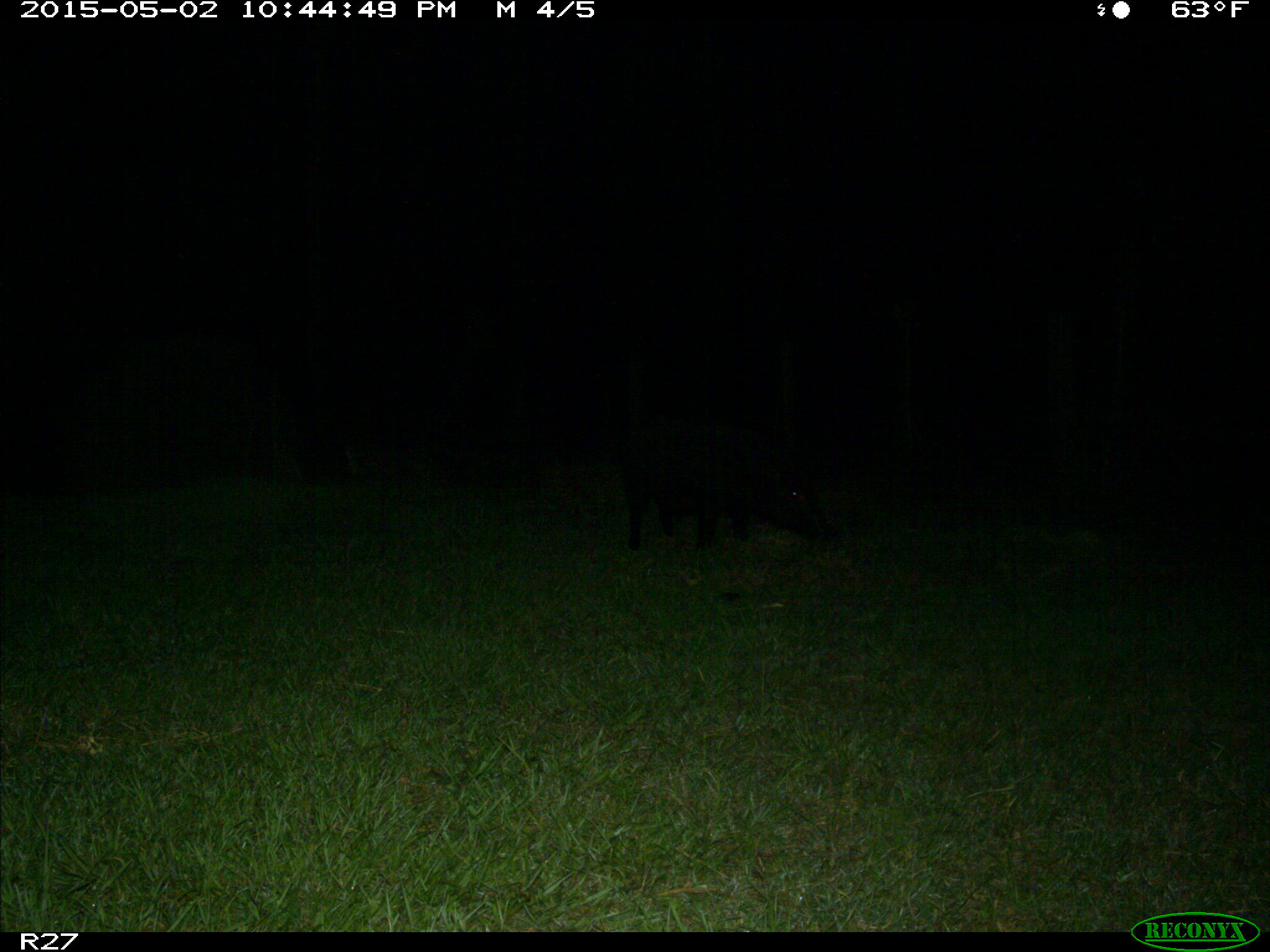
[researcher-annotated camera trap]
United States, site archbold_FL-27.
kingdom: Animalia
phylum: Chordata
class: Mammalia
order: Artiodactyla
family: Suidae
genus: Sus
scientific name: Sus scrofa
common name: wild boar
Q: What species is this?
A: Sus scrofa (wild boar).